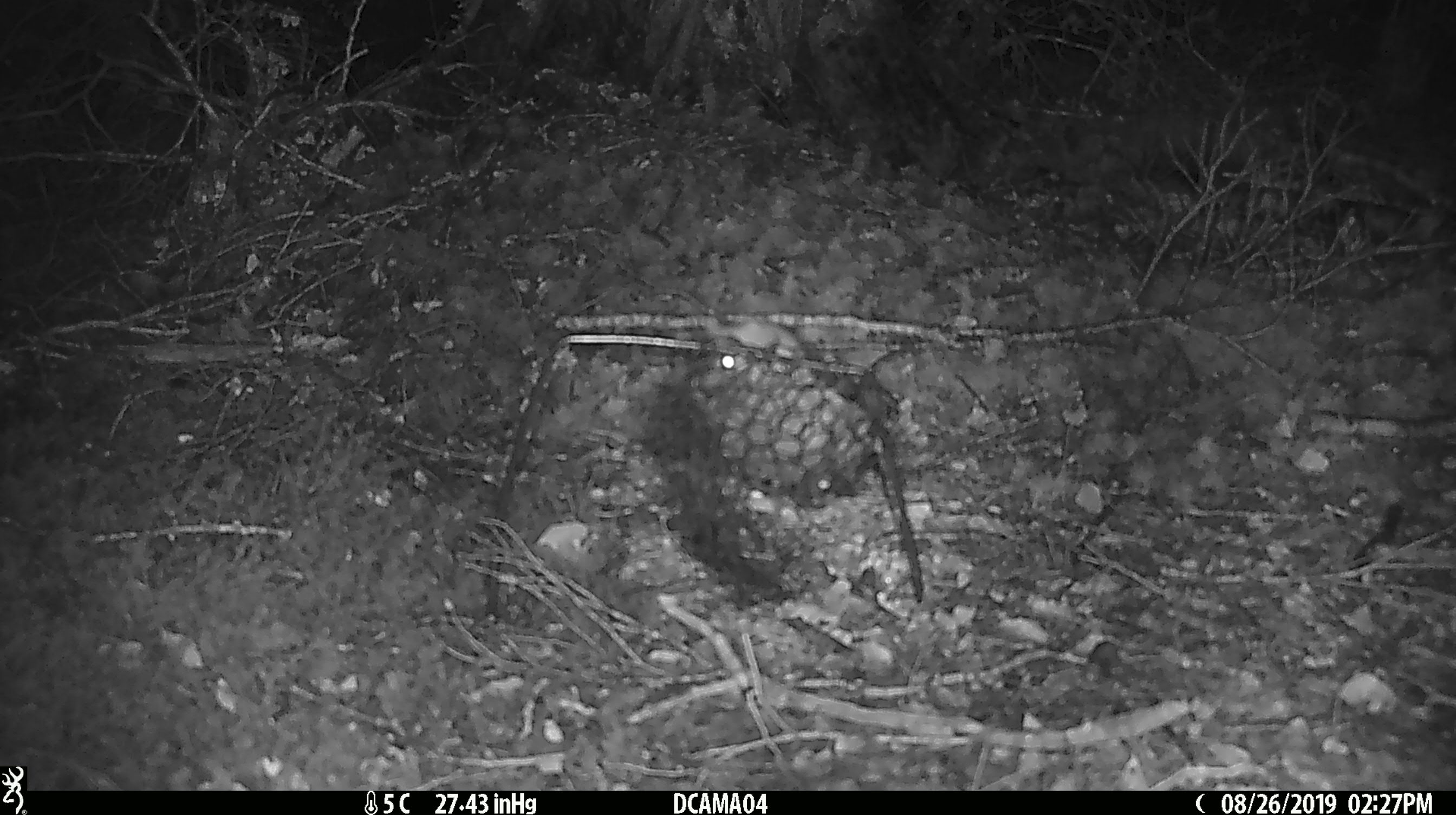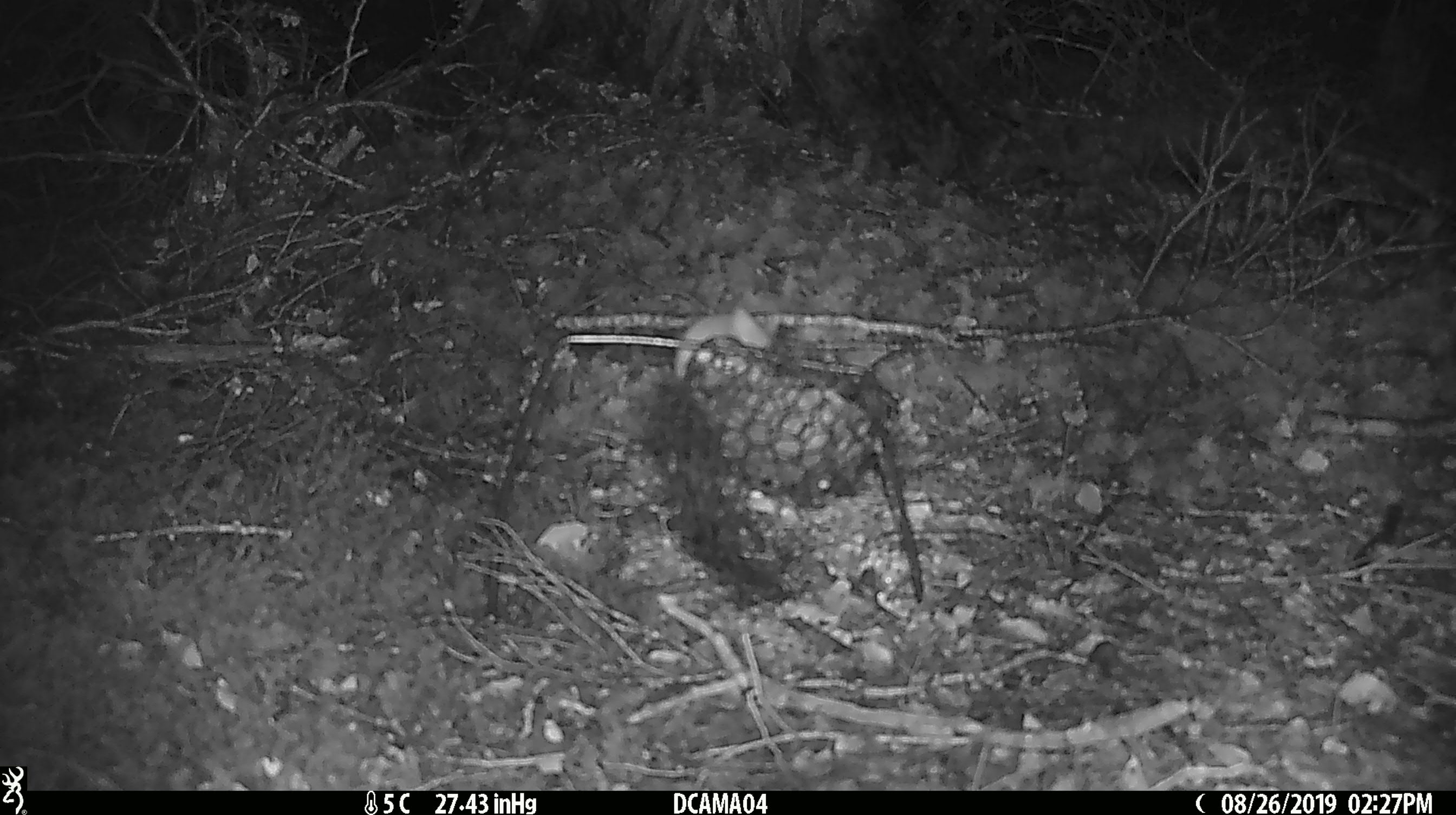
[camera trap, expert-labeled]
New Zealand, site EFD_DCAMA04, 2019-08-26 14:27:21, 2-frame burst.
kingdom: Animalia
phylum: Chordata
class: Mammalia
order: Rodentia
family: Muridae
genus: Mus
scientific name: Mus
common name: mouse